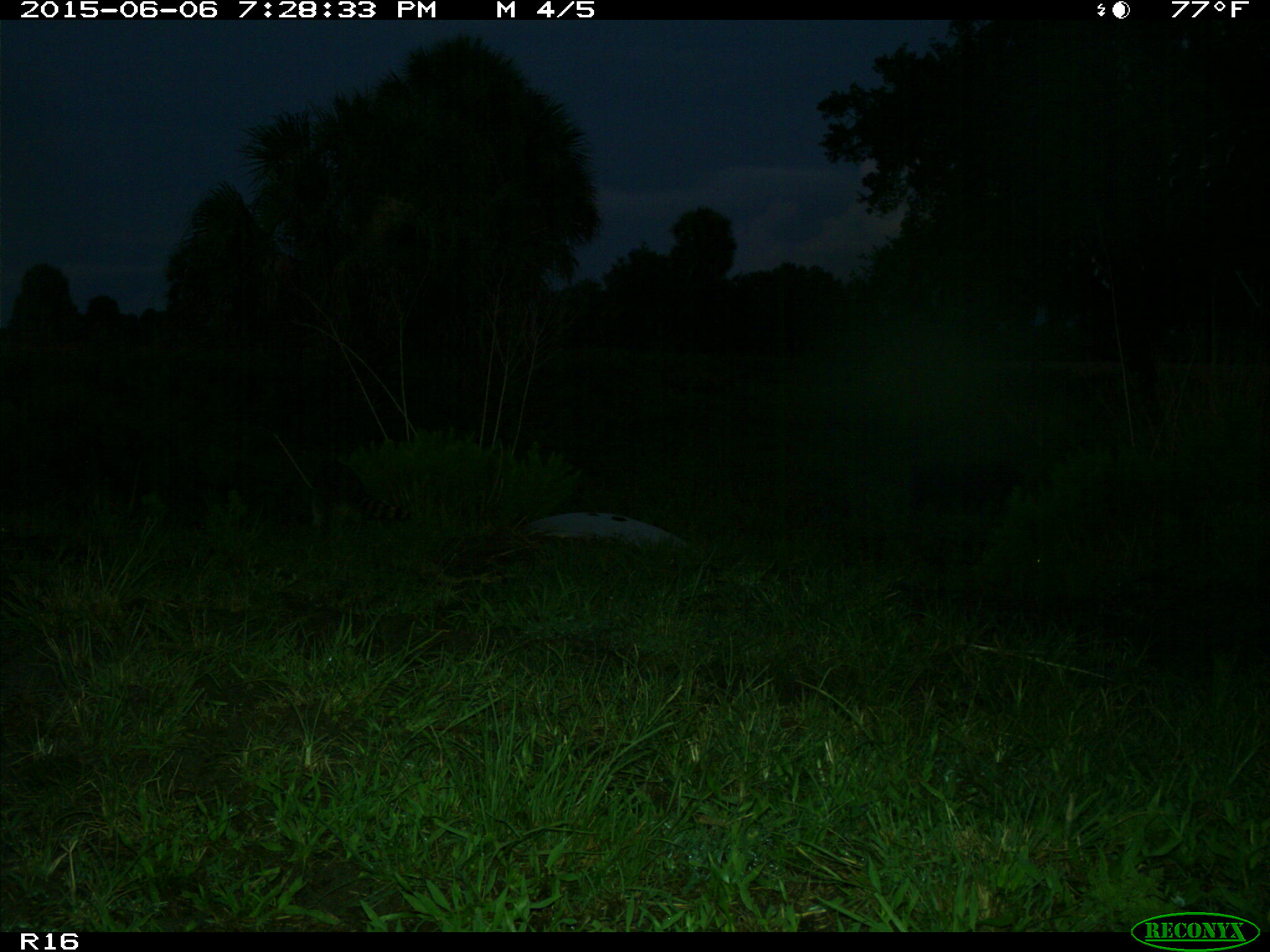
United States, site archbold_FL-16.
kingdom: Animalia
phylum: Chordata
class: Mammalia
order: Carnivora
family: Procyonidae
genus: Procyon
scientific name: Procyon lotor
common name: common raccoon